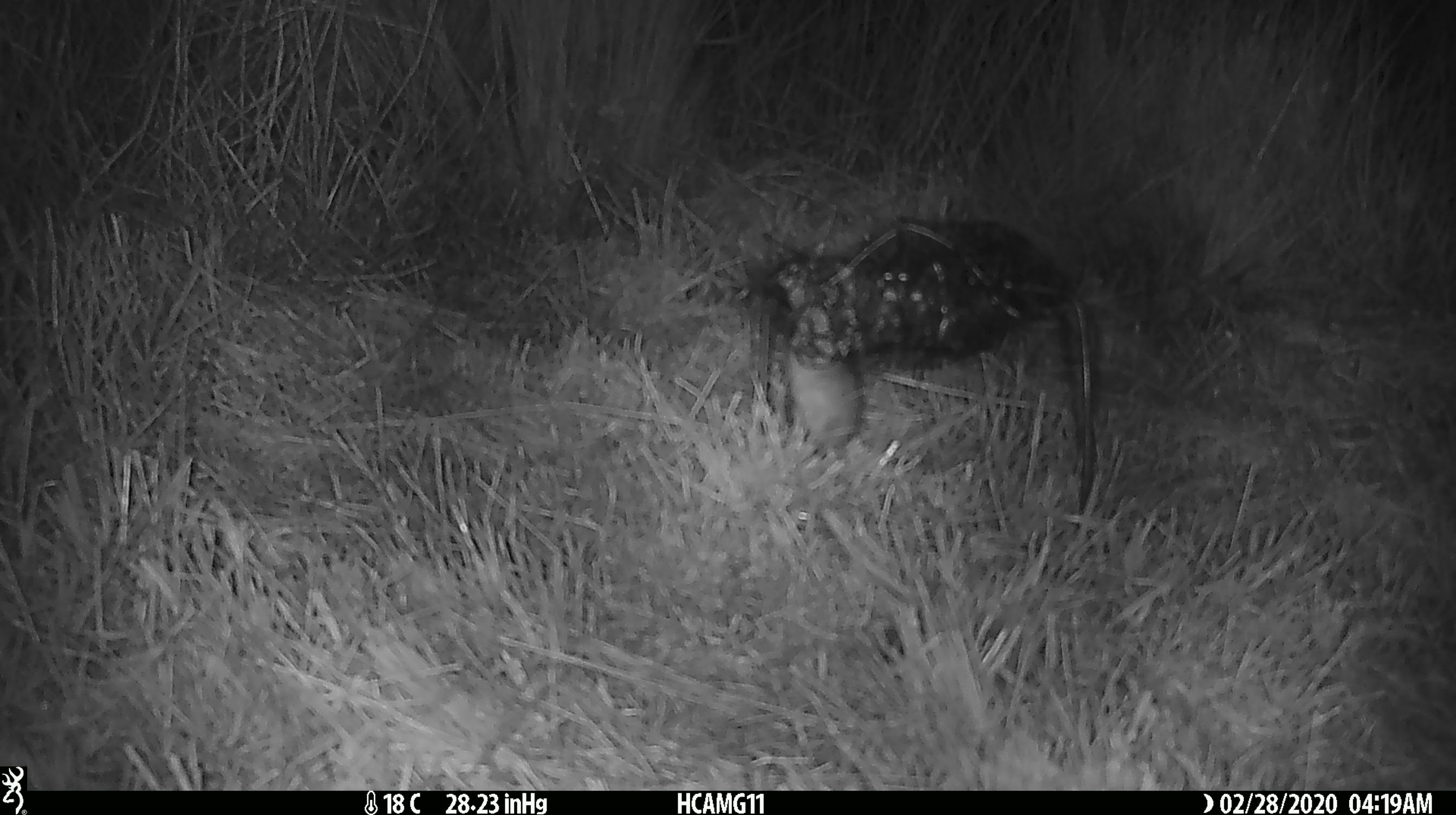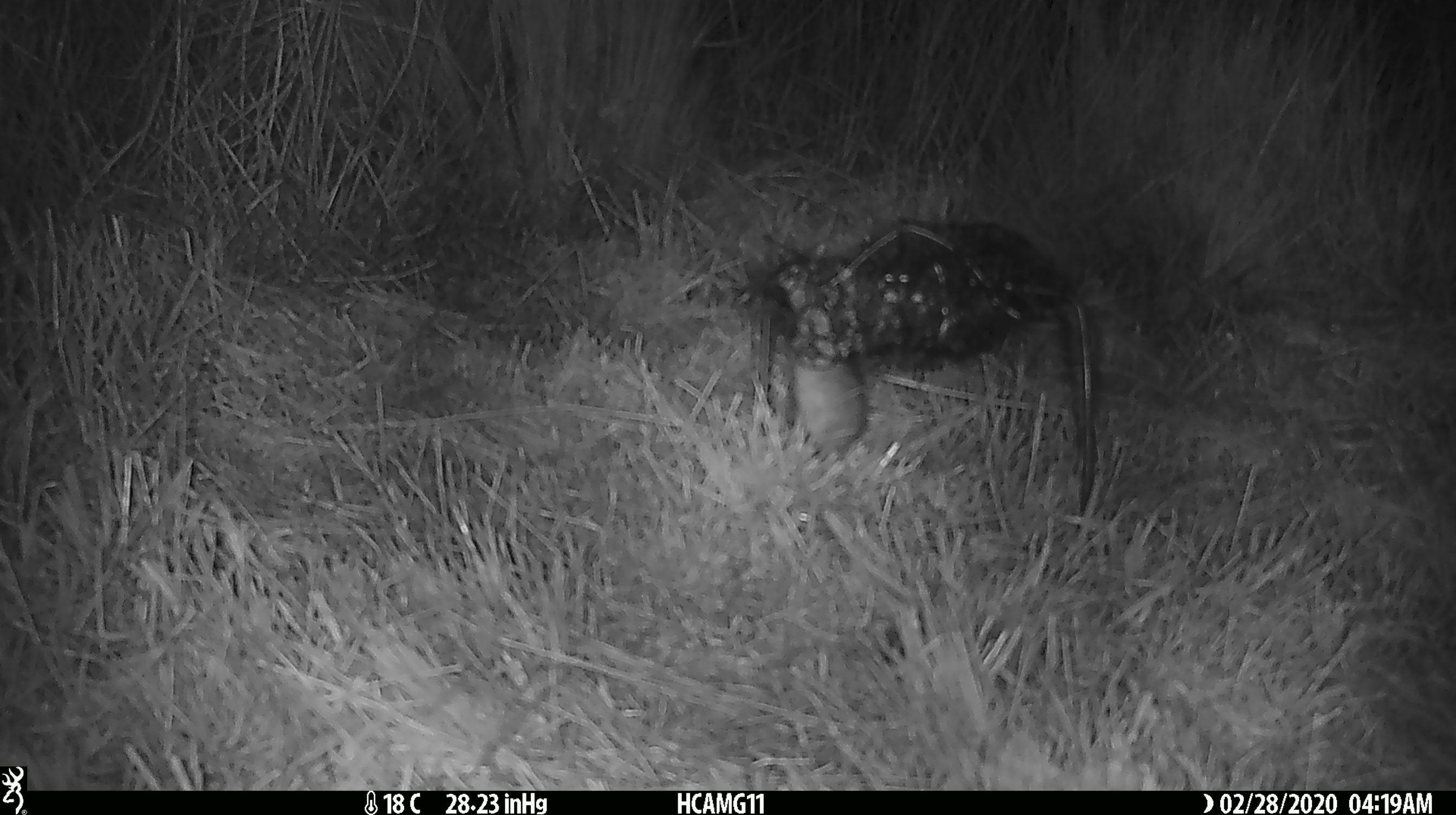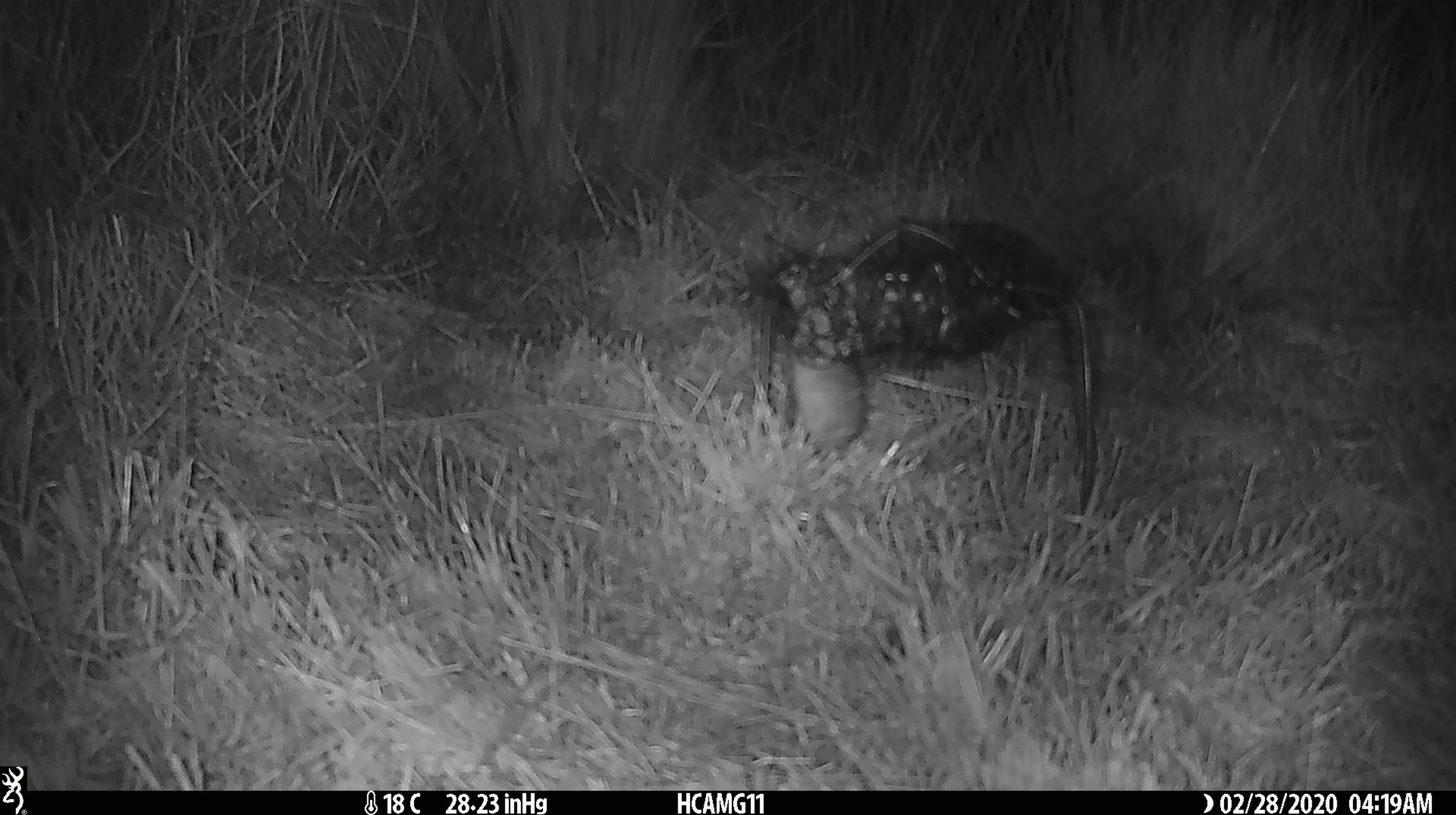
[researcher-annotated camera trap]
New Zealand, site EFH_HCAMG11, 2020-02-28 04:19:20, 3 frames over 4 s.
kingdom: Animalia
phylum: Chordata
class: Mammalia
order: Rodentia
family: Muridae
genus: Mus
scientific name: Mus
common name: mouse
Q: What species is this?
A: Mouse (Mus).